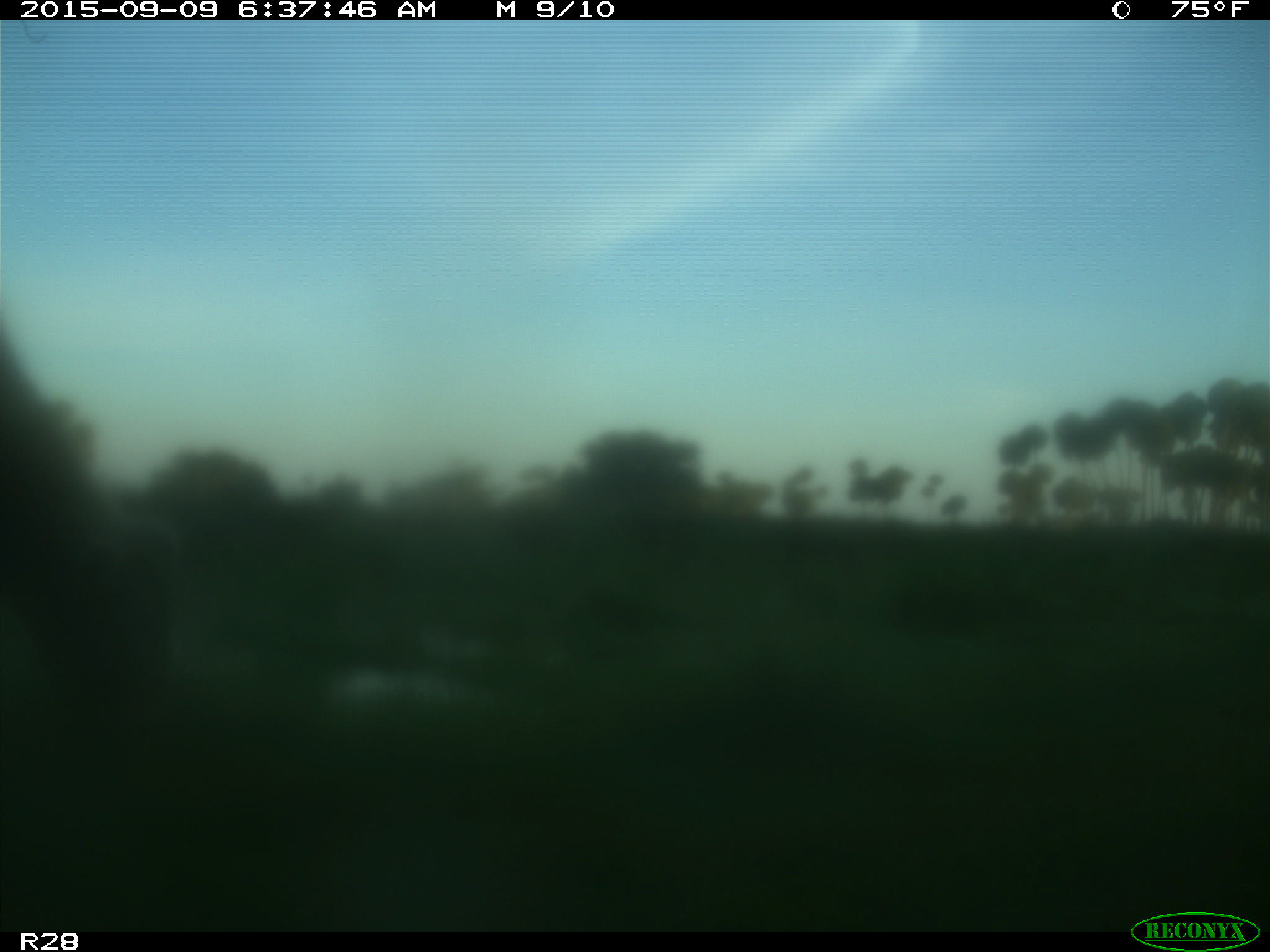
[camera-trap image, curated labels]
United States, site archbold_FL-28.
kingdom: Animalia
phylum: Chordata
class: Mammalia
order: Artiodactyla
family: Bovidae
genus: Bos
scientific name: Bos taurus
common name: domestic cow